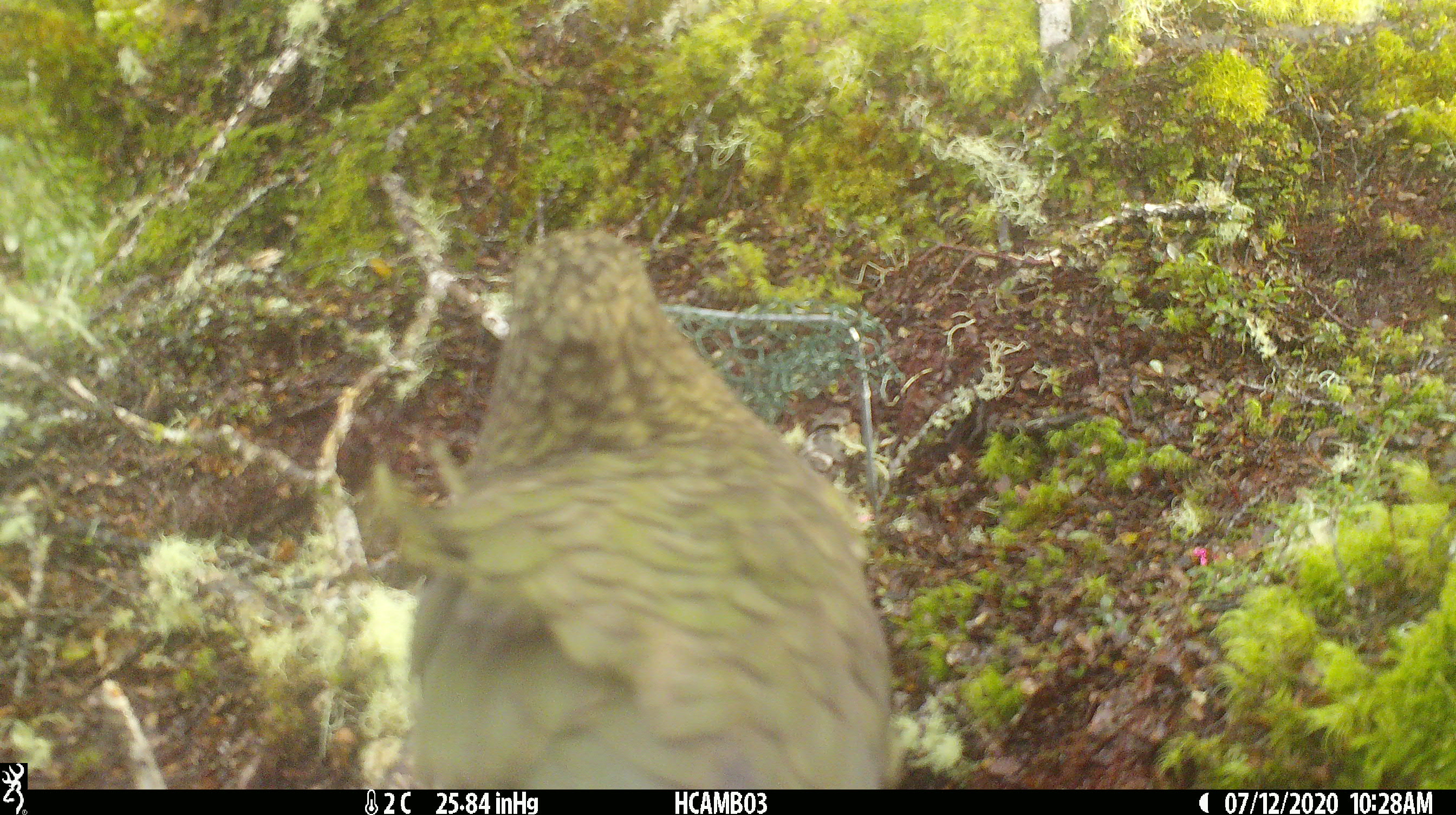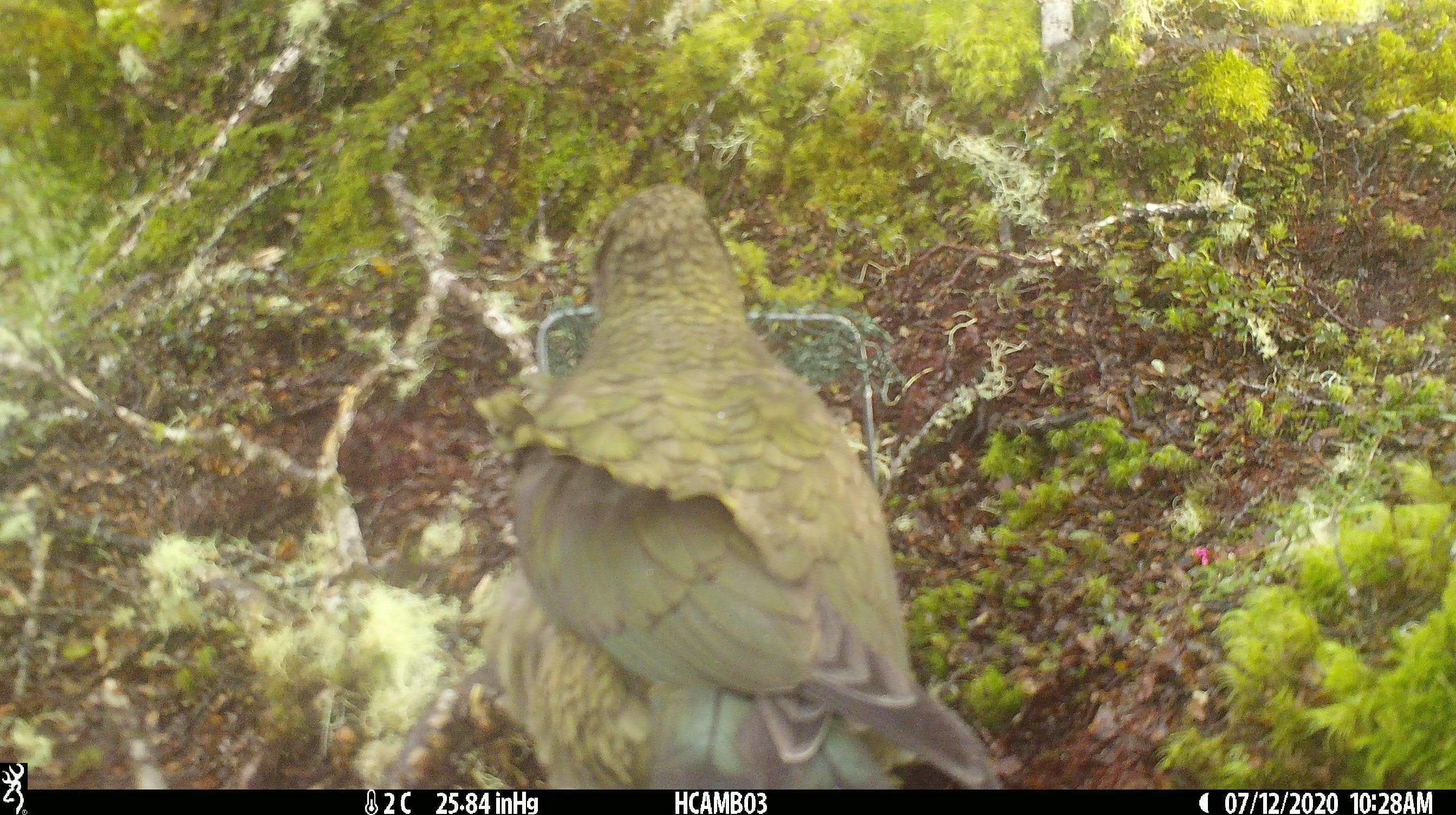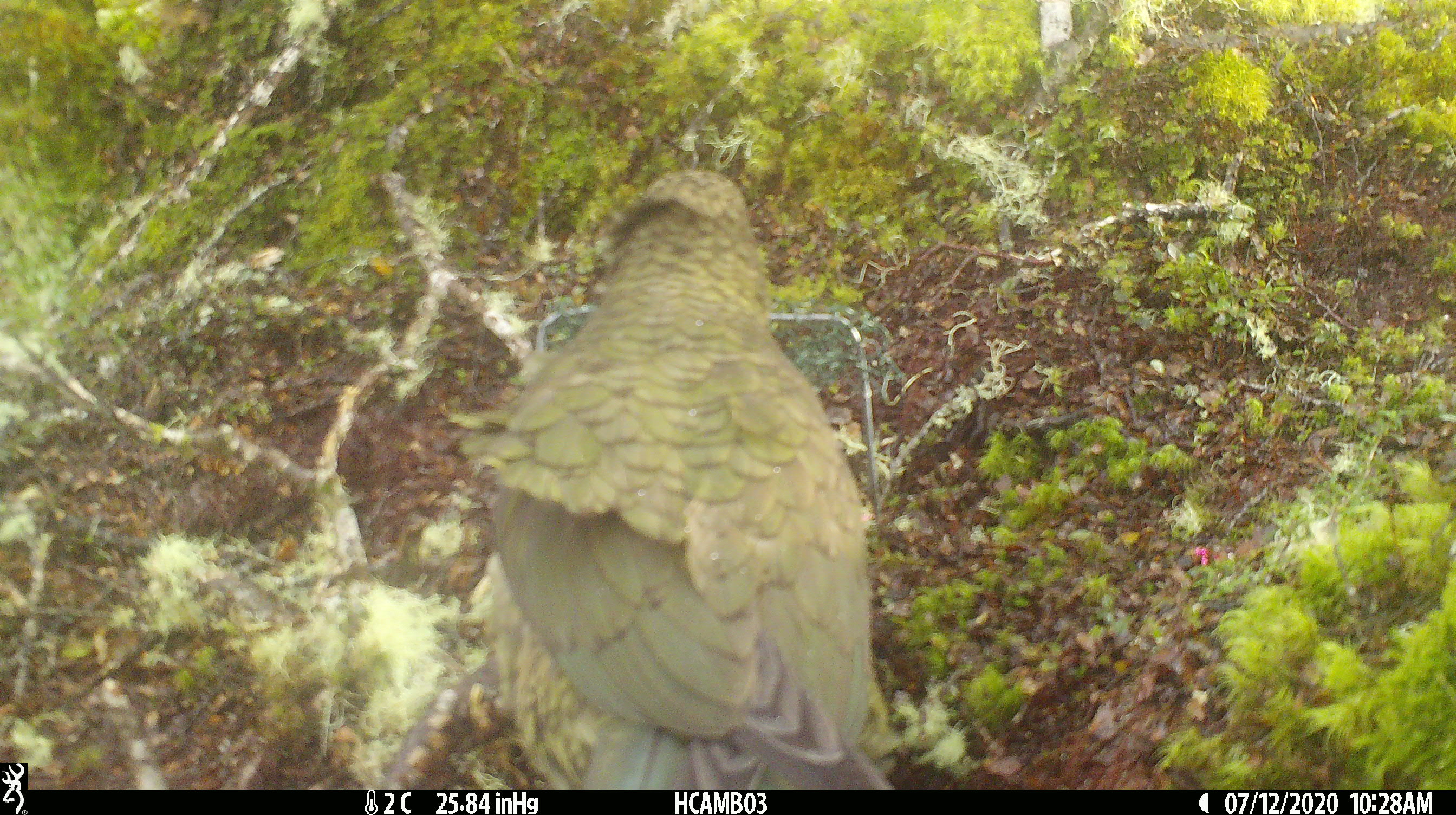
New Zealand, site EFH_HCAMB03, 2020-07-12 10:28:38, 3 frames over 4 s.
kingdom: Animalia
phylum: Chordata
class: Aves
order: Psittaciformes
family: Strigopidae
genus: Nestor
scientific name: Nestor notabilis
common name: kea